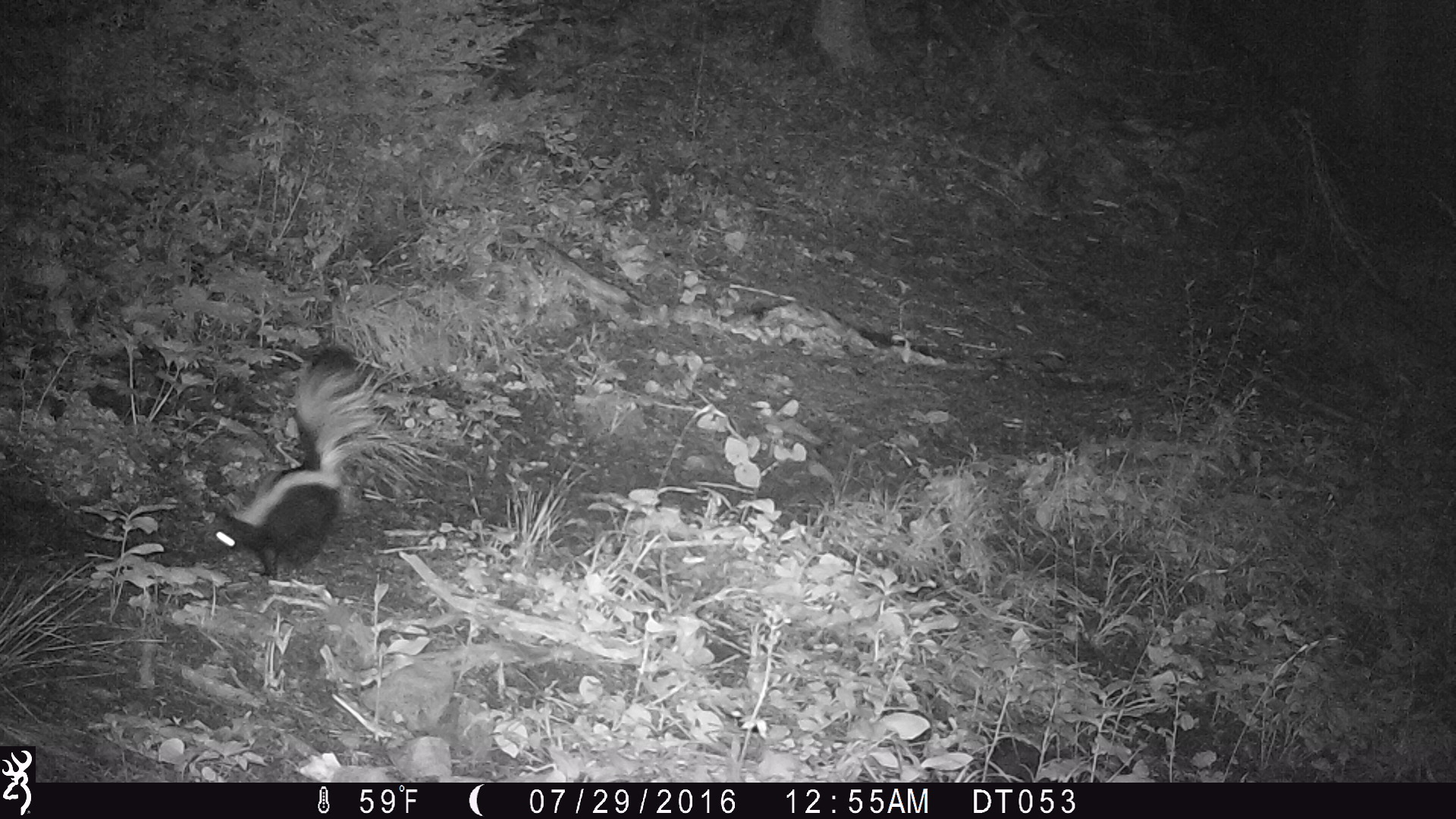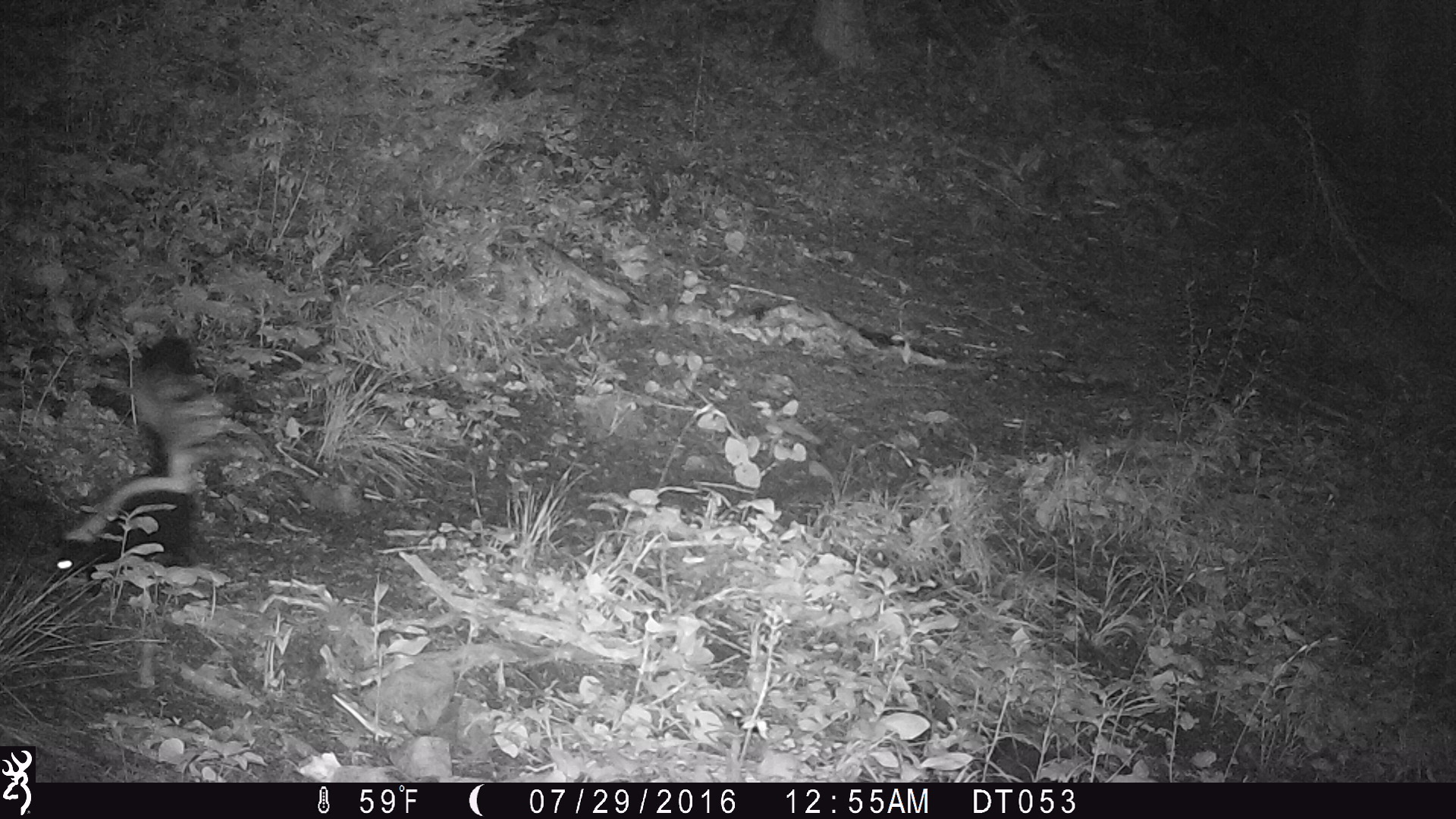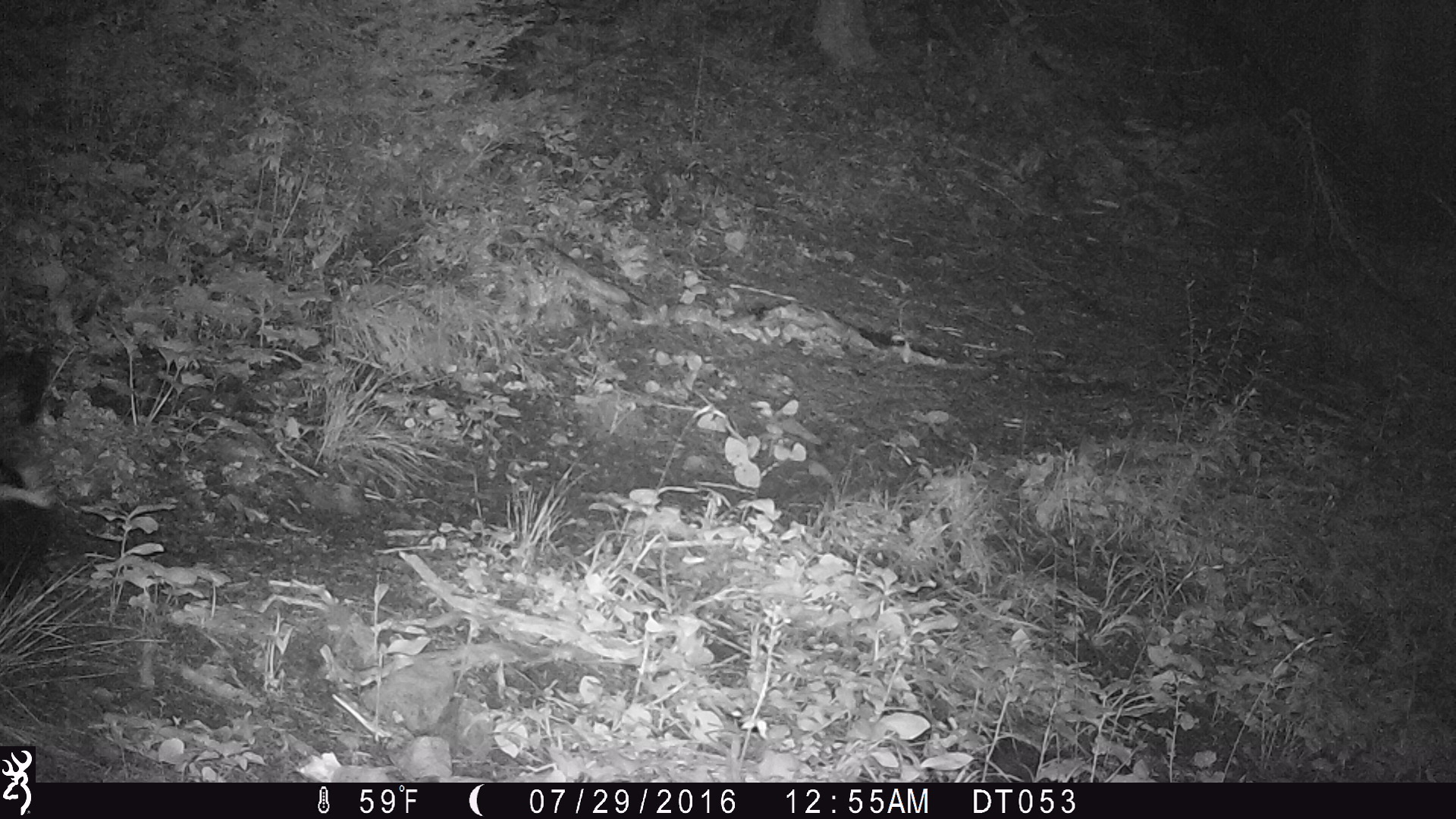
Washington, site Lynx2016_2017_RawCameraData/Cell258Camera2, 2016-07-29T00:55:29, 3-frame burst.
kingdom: Animalia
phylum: Chordata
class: Mammalia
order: Carnivora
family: Mephitidae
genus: Mephitis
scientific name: Mephitis mephitis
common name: striped skunk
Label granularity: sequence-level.